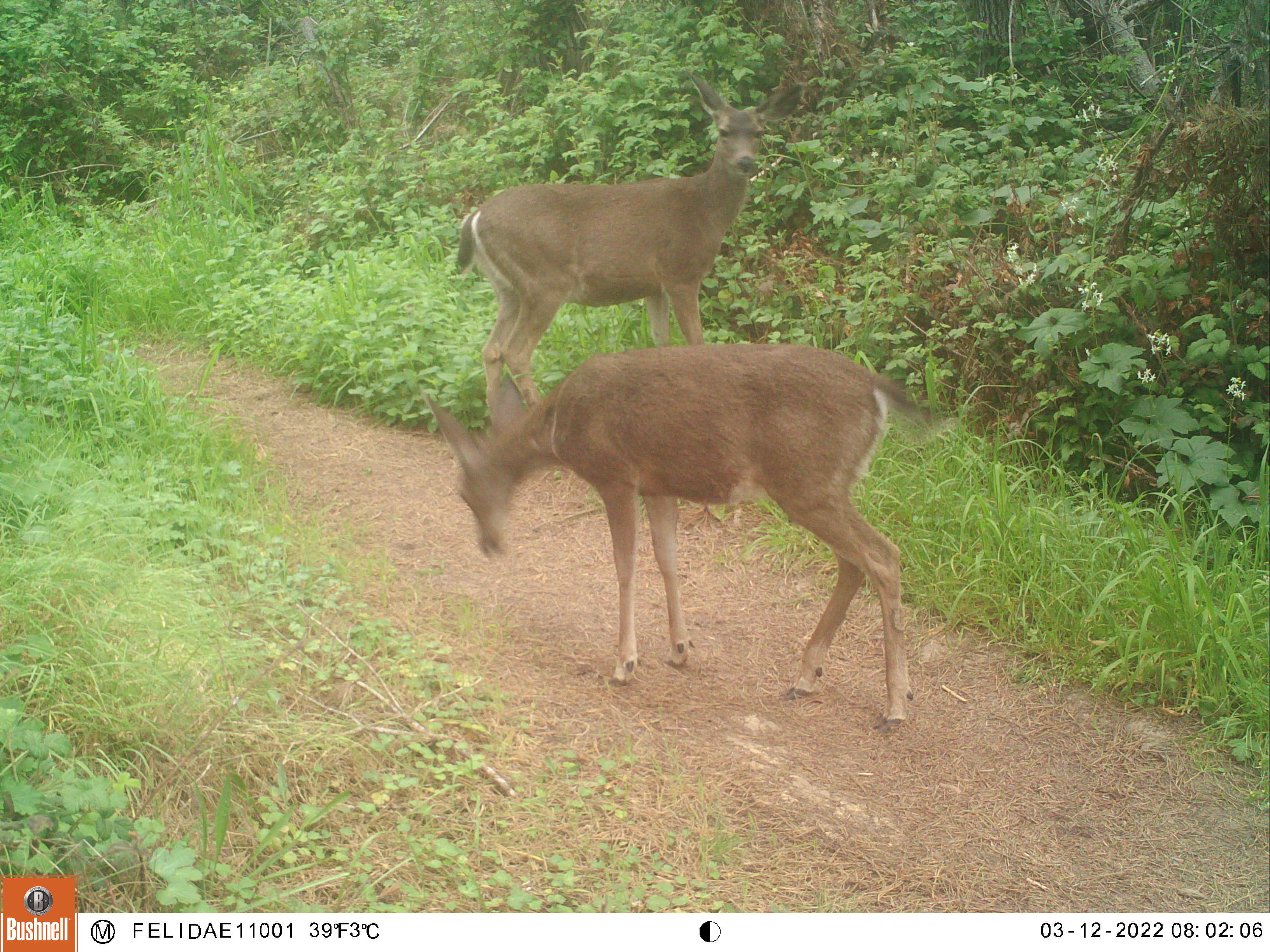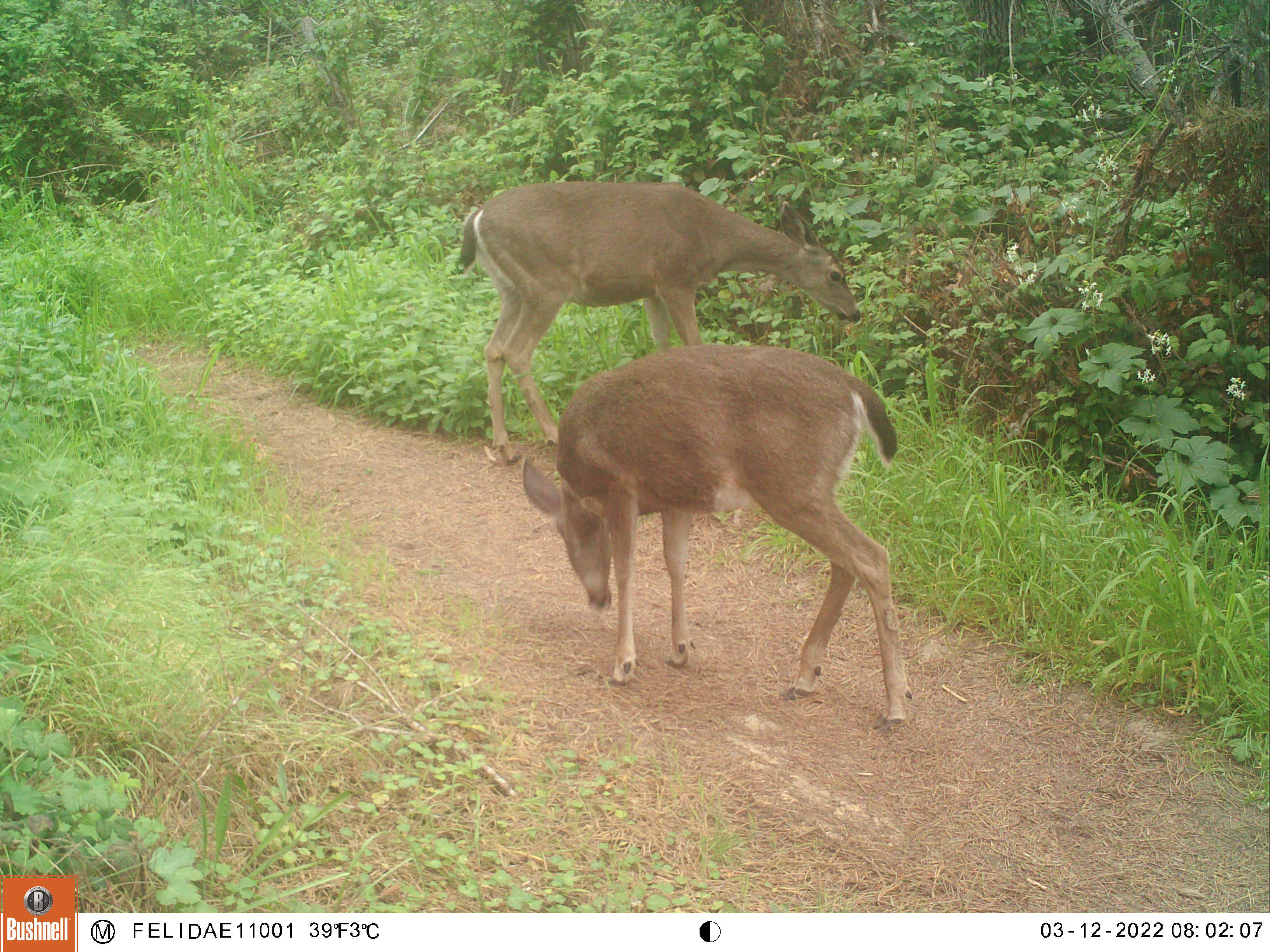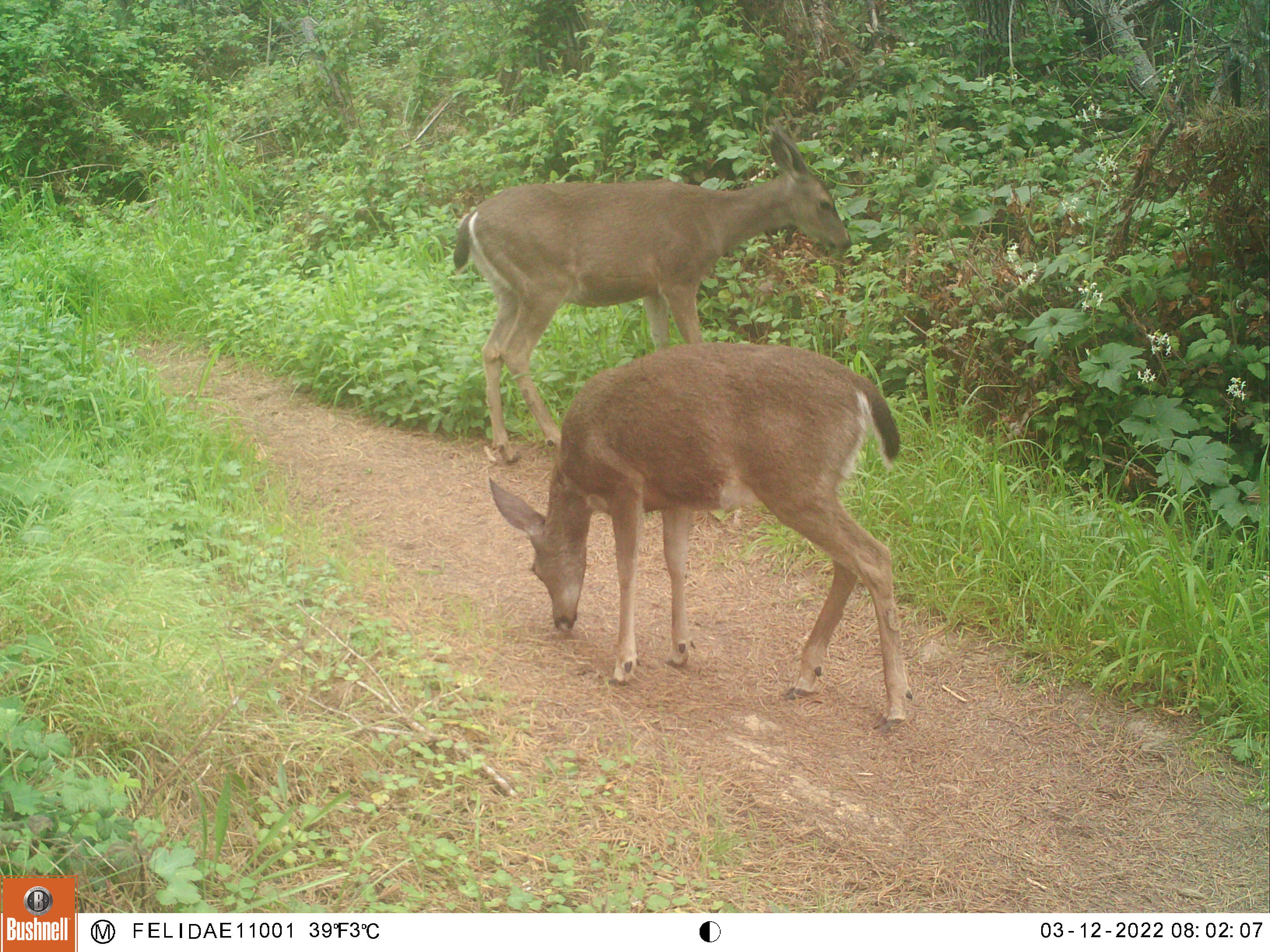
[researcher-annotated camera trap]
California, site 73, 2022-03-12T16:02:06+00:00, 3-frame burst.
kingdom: Animalia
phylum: Chordata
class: Mammalia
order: Artiodactyla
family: Cervidae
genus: Odocoileus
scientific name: Odocoileus hemionus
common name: mule deer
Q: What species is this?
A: Mule deer (Odocoileus hemionus).